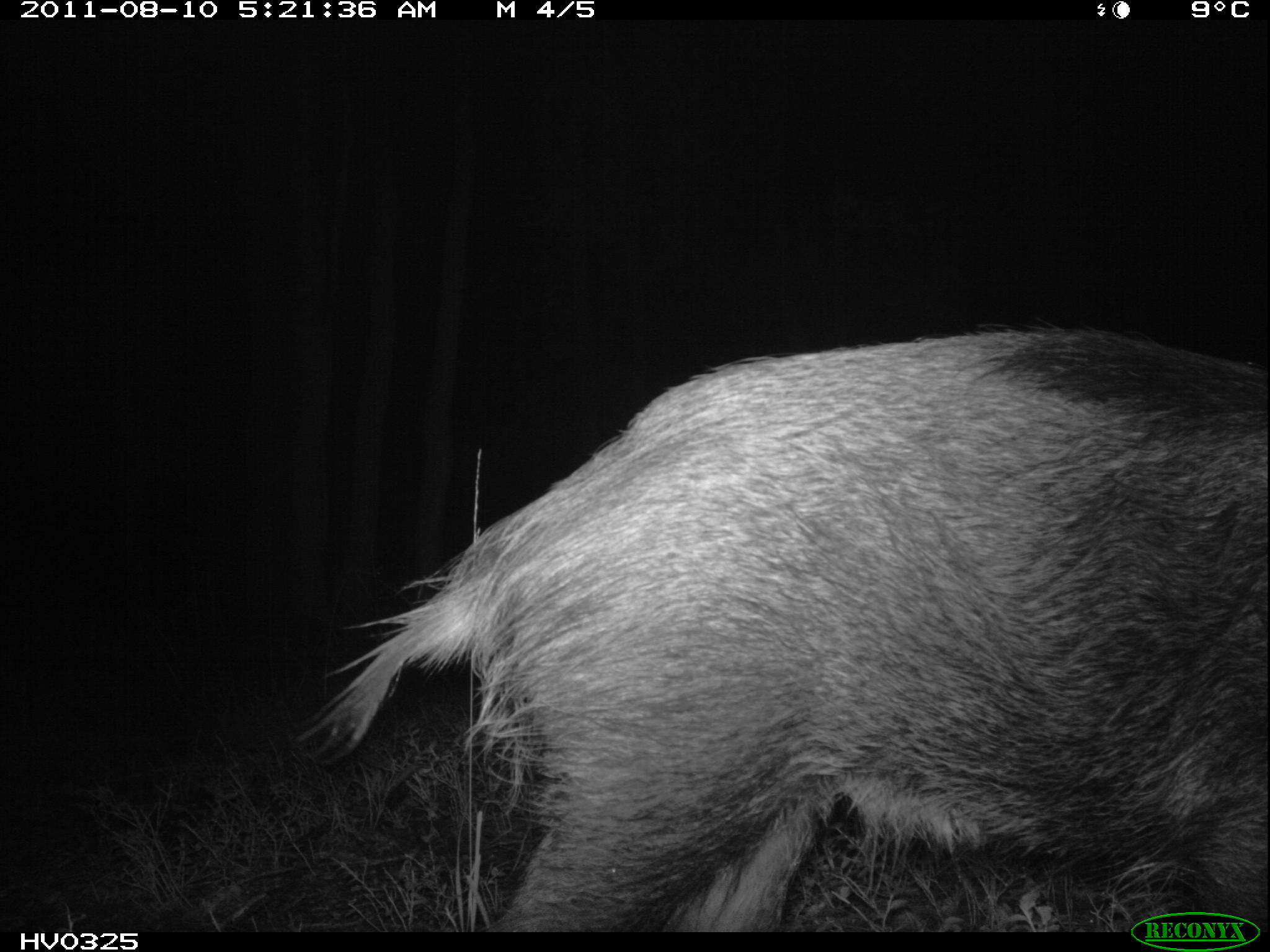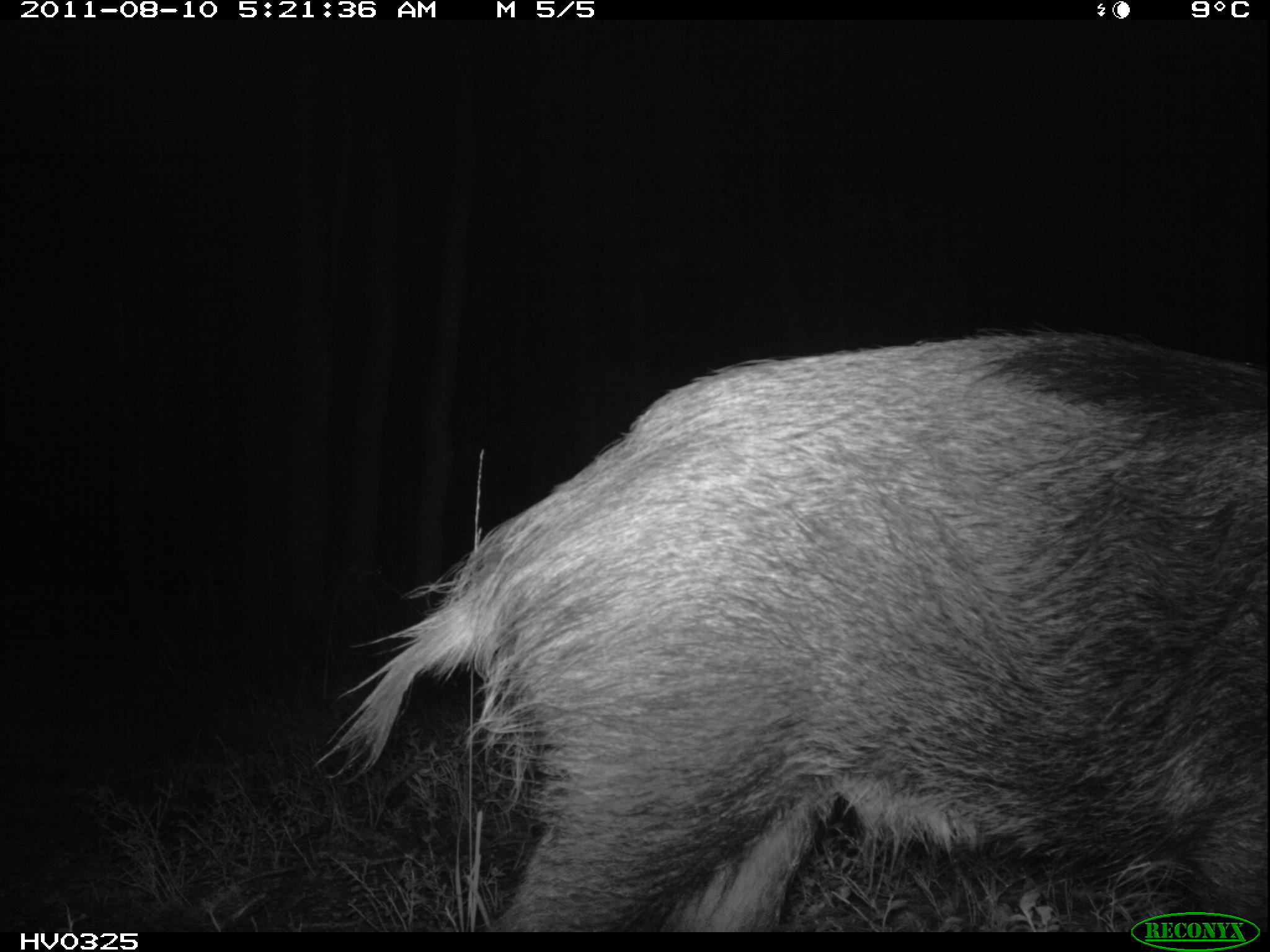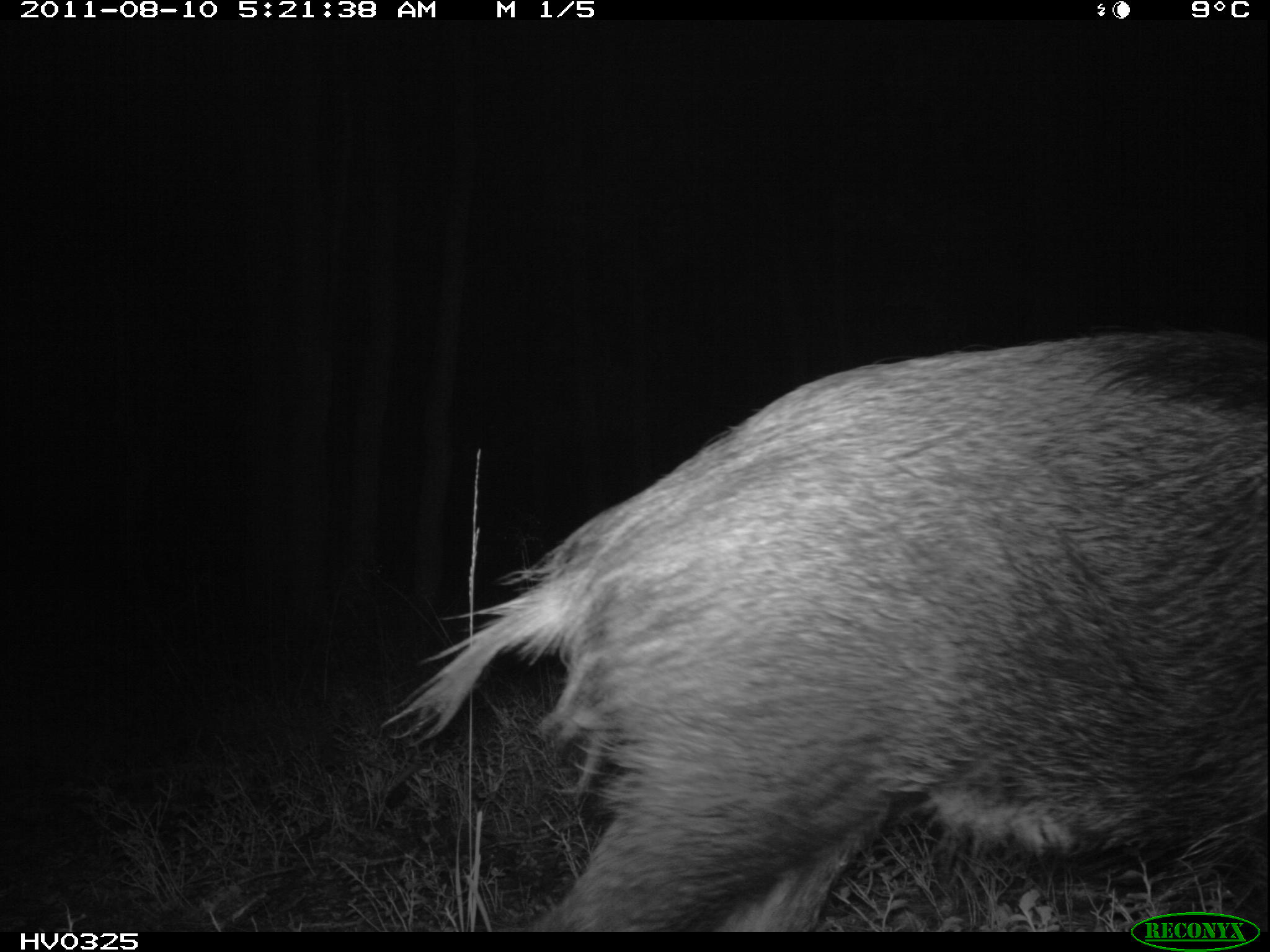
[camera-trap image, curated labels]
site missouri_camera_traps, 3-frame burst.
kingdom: Animalia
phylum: Chordata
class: Mammalia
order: Artiodactyla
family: Suidae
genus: Sus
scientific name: Sus scrofa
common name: wild boar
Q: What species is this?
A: Wild boar (Sus scrofa).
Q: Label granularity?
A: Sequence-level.